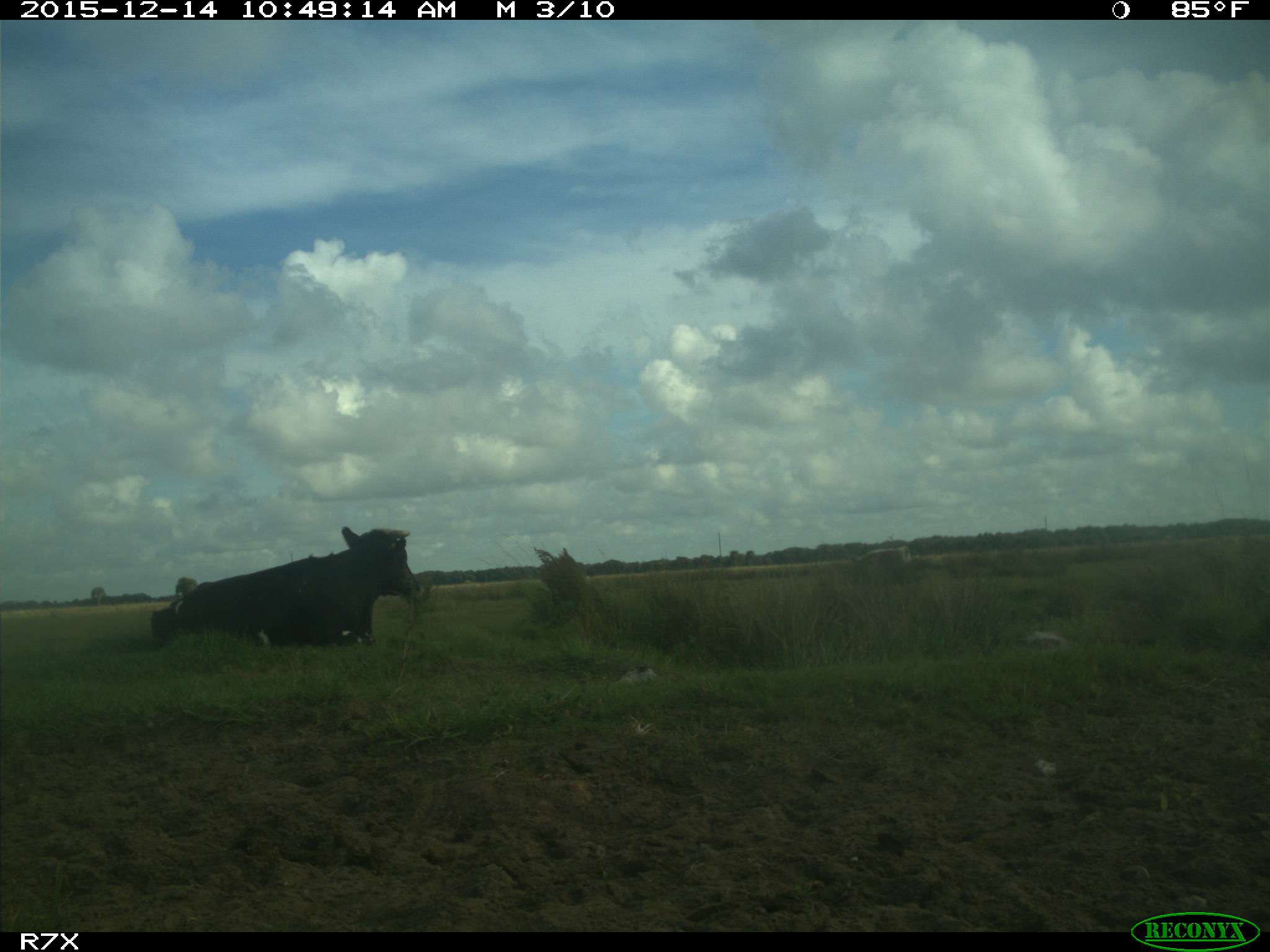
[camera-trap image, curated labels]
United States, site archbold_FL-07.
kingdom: Animalia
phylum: Chordata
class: Mammalia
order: Artiodactyla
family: Bovidae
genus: Bos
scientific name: Bos taurus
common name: domestic cow